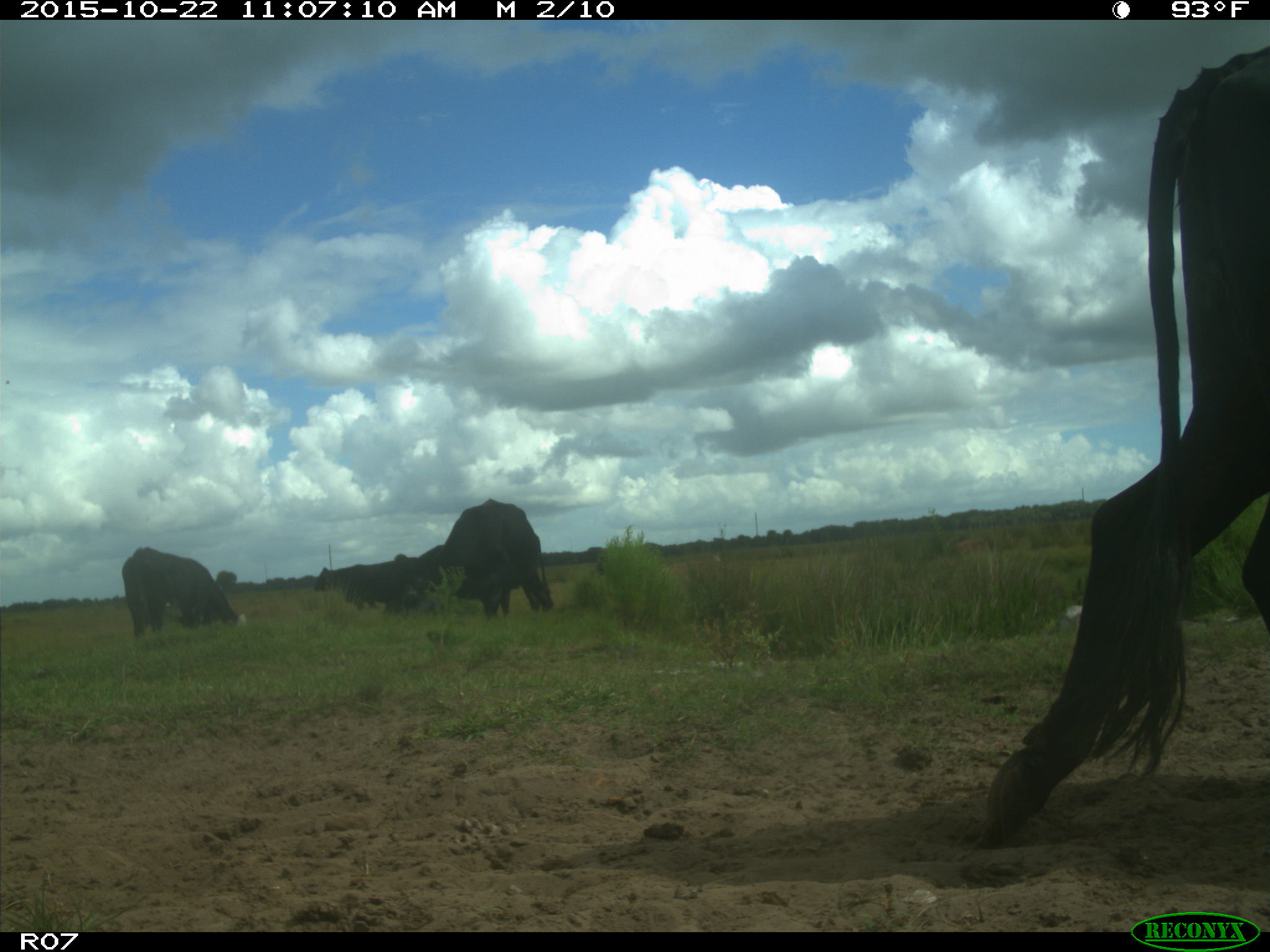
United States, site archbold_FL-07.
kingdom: Animalia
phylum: Chordata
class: Mammalia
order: Artiodactyla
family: Bovidae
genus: Bos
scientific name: Bos taurus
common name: domestic cow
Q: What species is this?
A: Bos taurus (domestic cow).